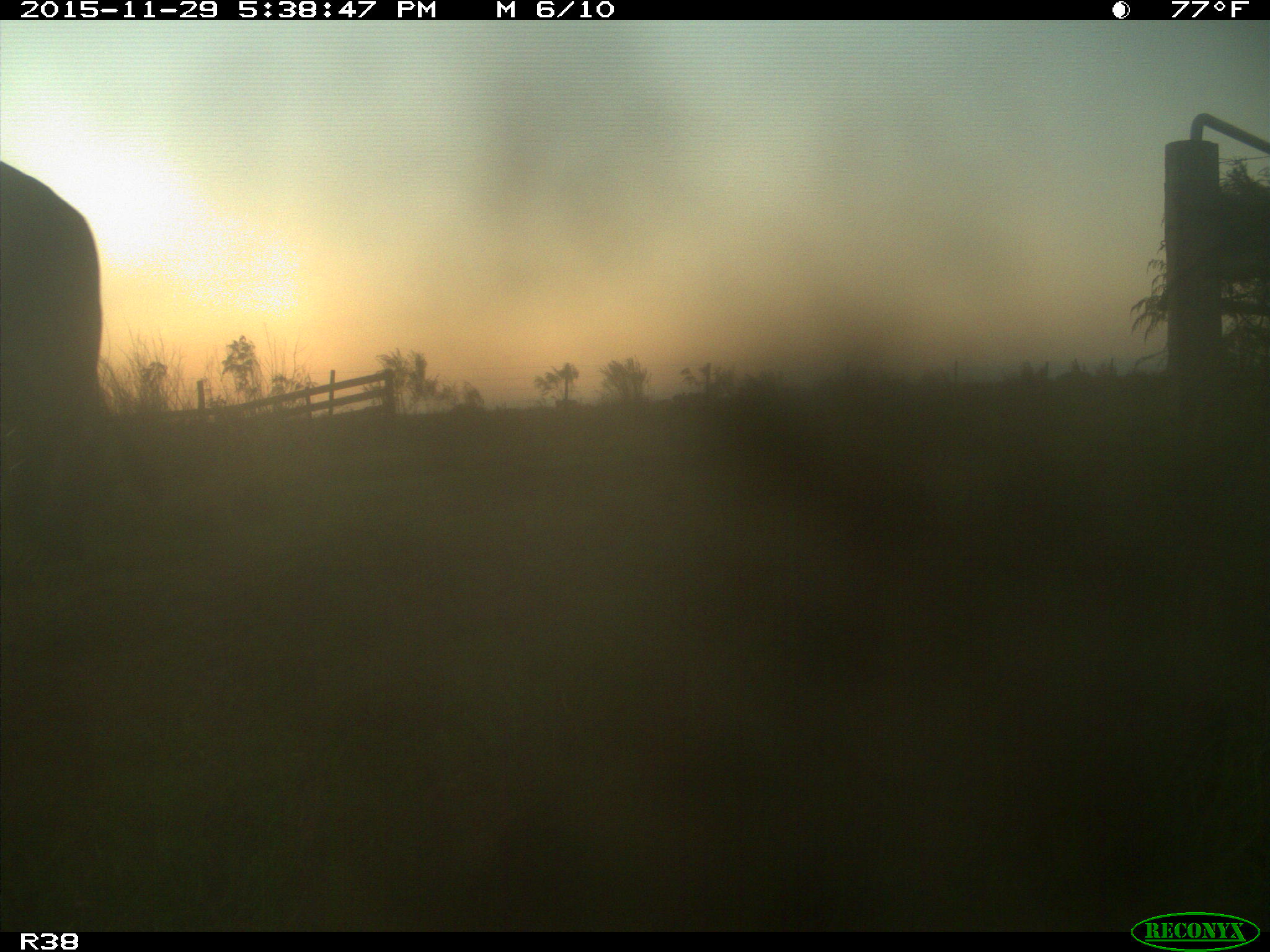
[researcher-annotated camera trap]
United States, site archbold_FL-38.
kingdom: Animalia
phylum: Chordata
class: Mammalia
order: Artiodactyla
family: Bovidae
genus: Bos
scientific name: Bos taurus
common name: domestic cow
Bos taurus (domestic cow).